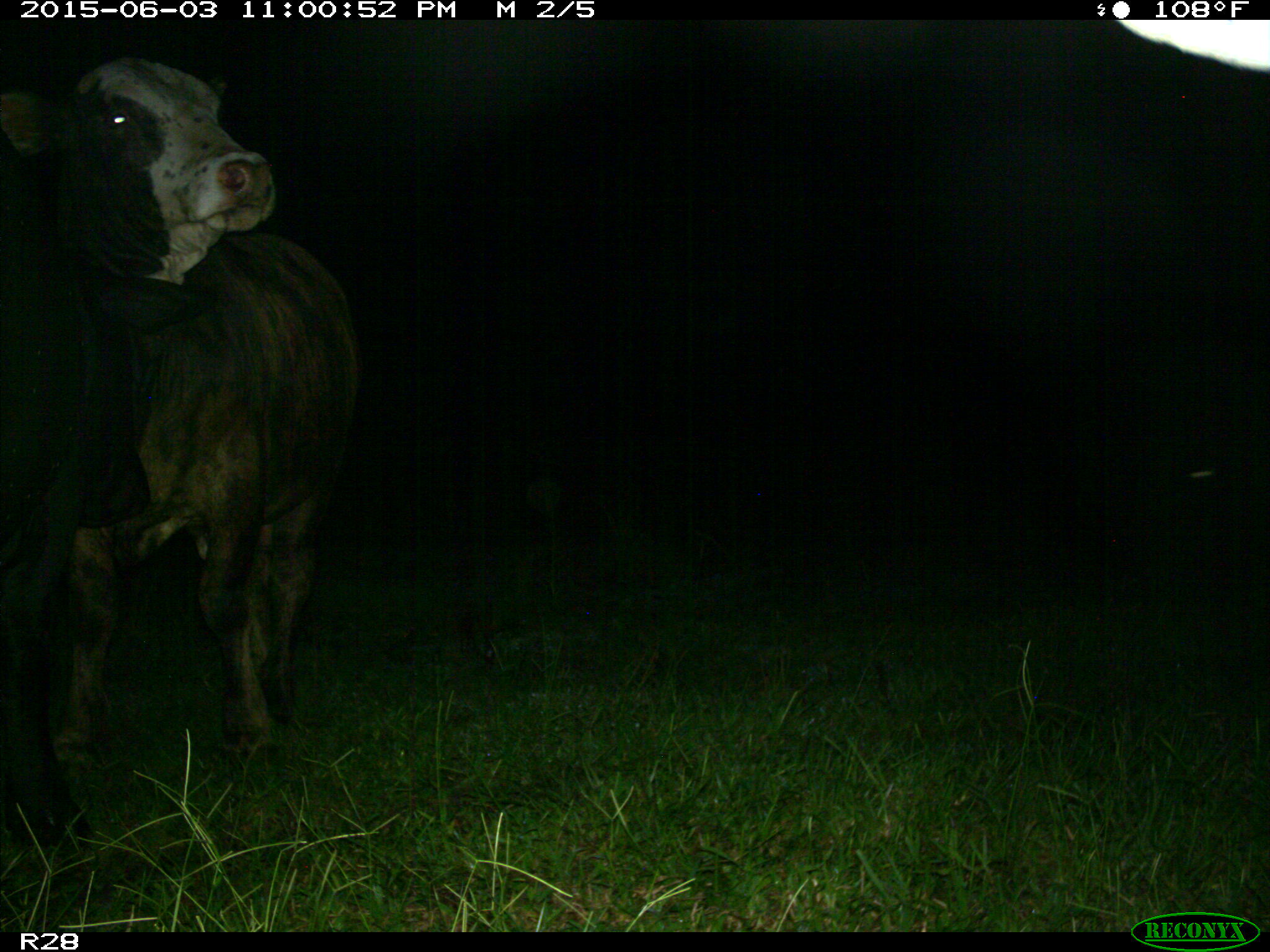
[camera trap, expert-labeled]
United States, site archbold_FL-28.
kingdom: Animalia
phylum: Chordata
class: Mammalia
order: Artiodactyla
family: Bovidae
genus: Bos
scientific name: Bos taurus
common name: domestic cow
Bos taurus (domestic cow).